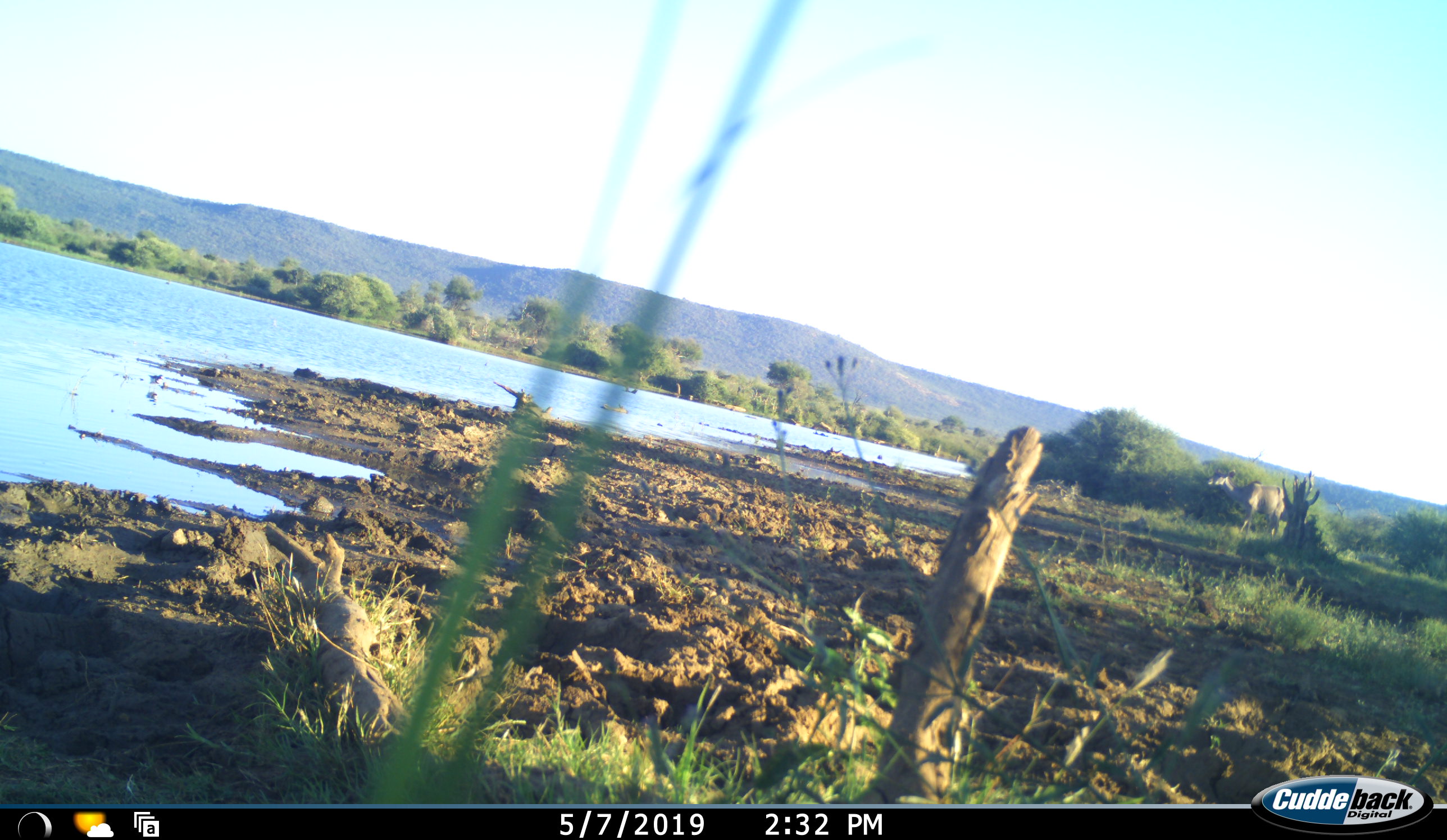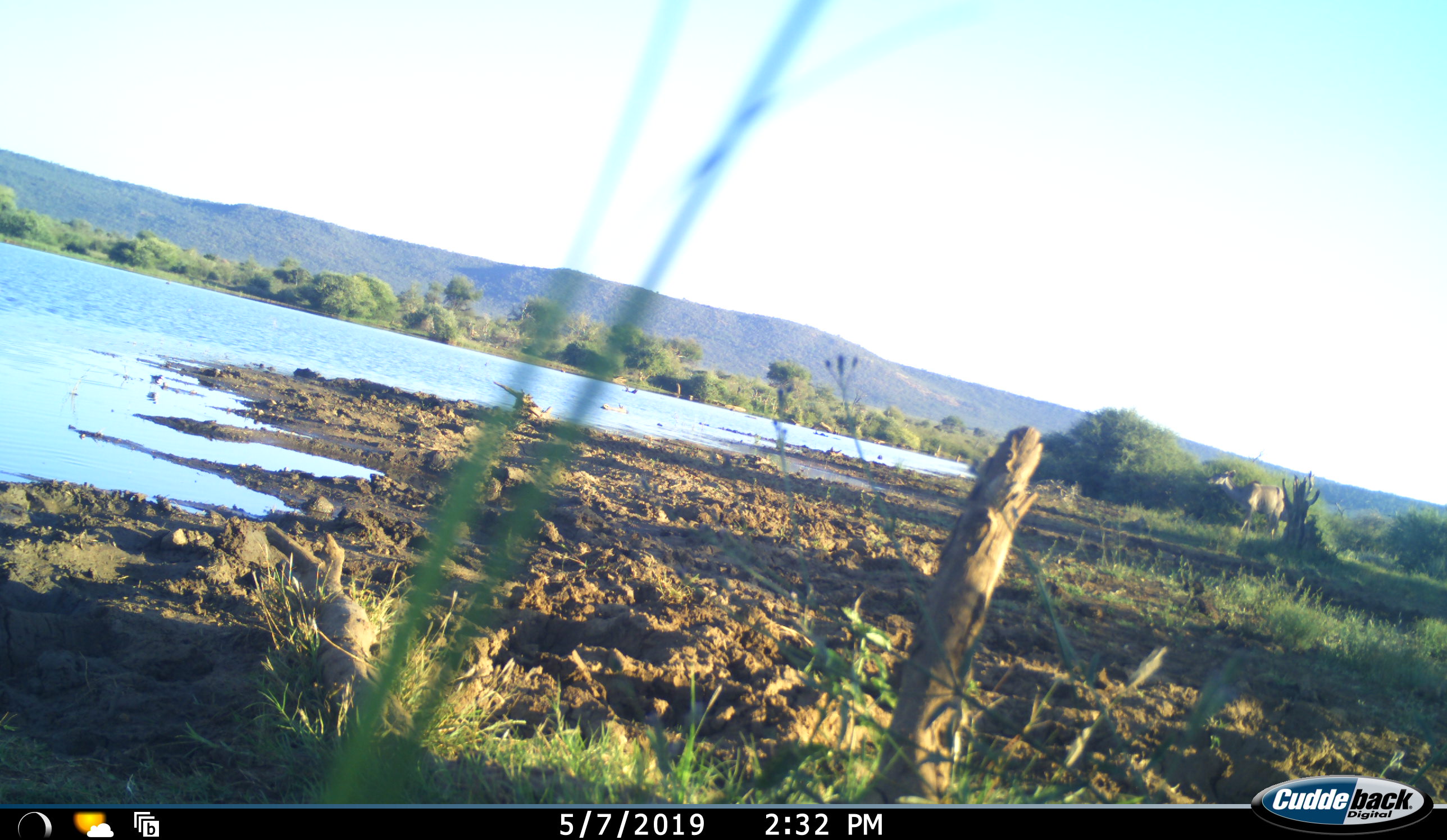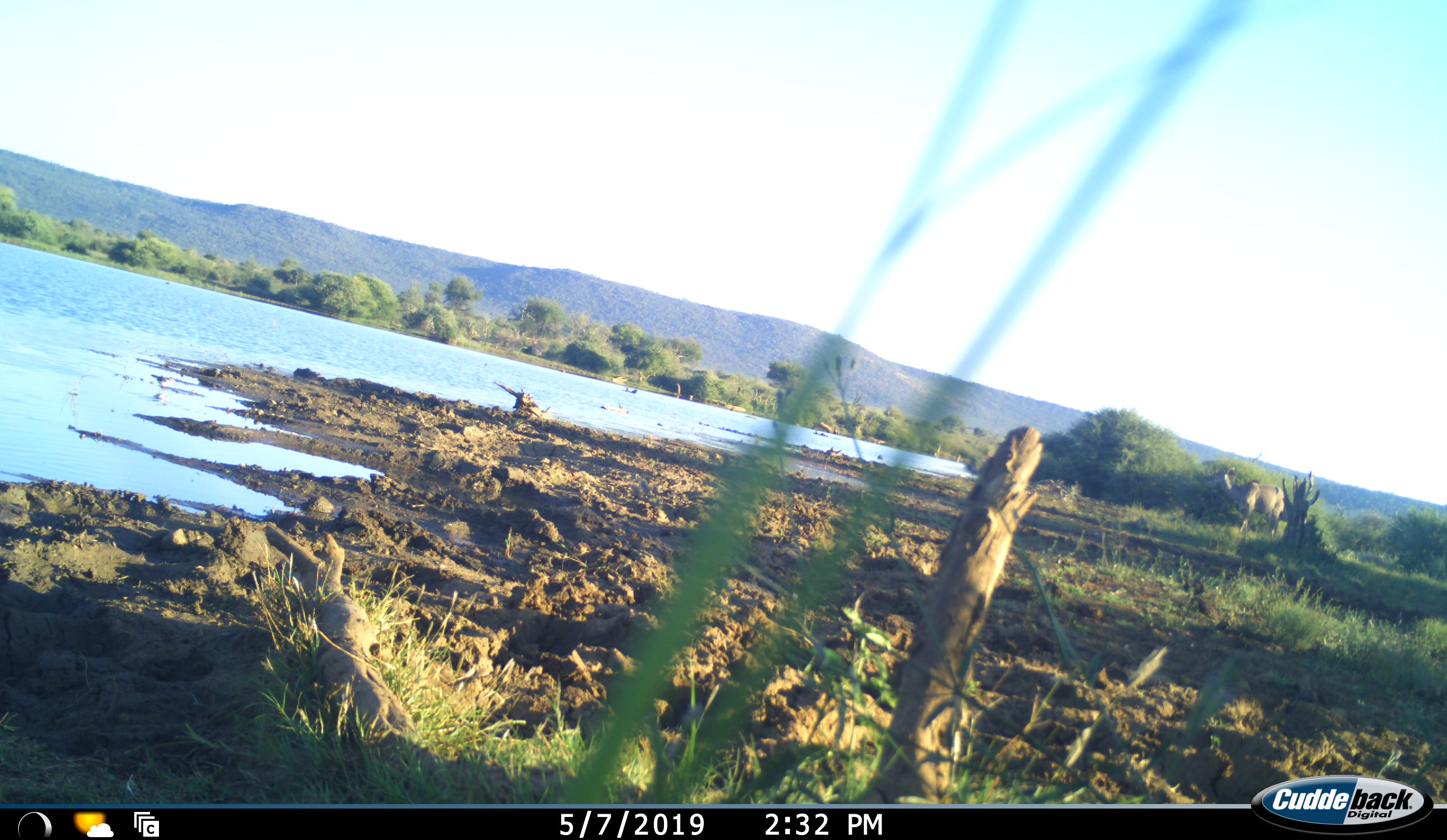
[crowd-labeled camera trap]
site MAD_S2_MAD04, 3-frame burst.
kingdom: Animalia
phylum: Chordata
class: Mammalia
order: Artiodactyla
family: Bovidae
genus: Tragelaphus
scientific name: Tragelaphus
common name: kudu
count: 1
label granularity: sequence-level